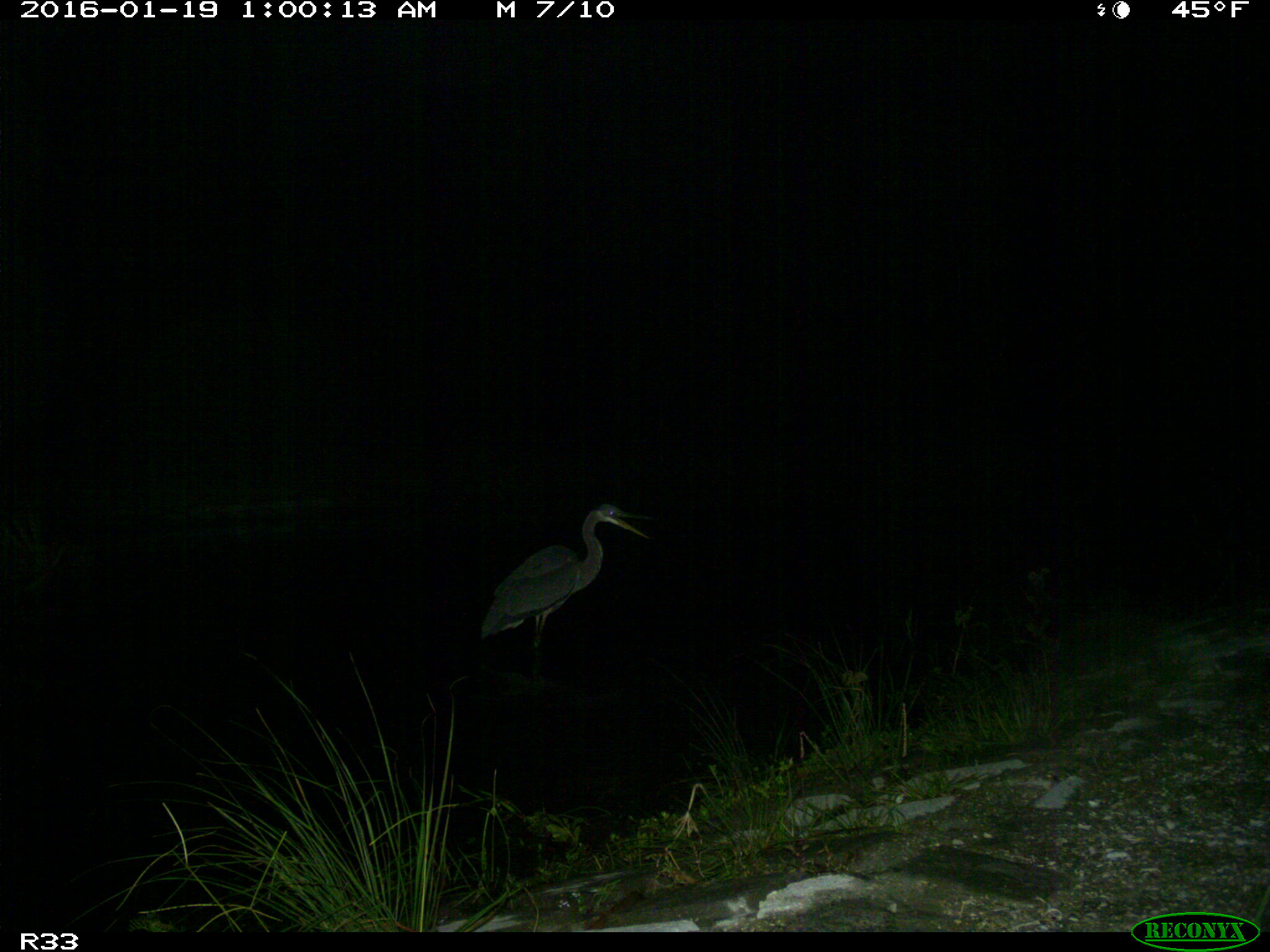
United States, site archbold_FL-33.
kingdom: Animalia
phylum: Chordata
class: Aves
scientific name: Aves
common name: birds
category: unidentified bird